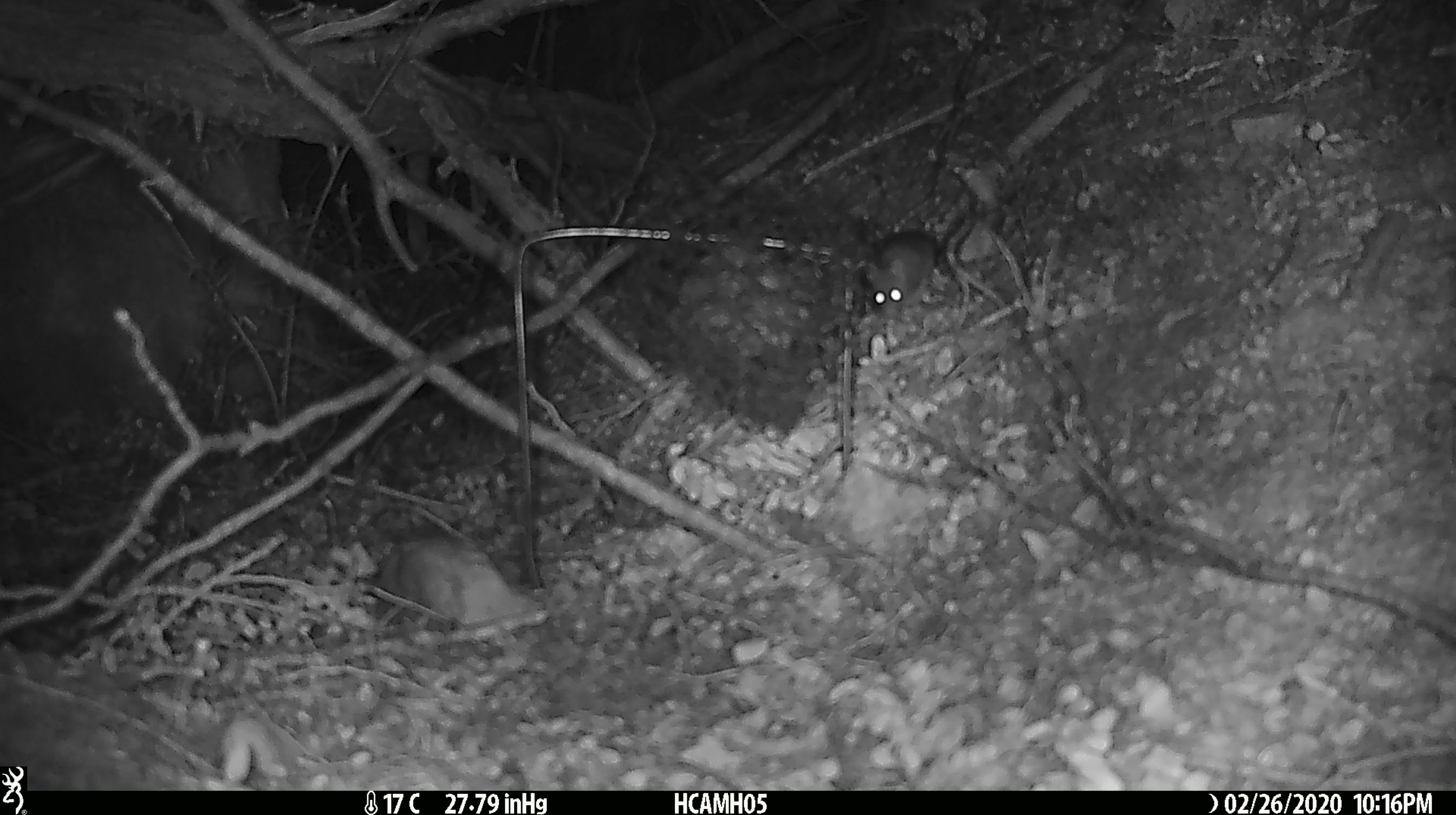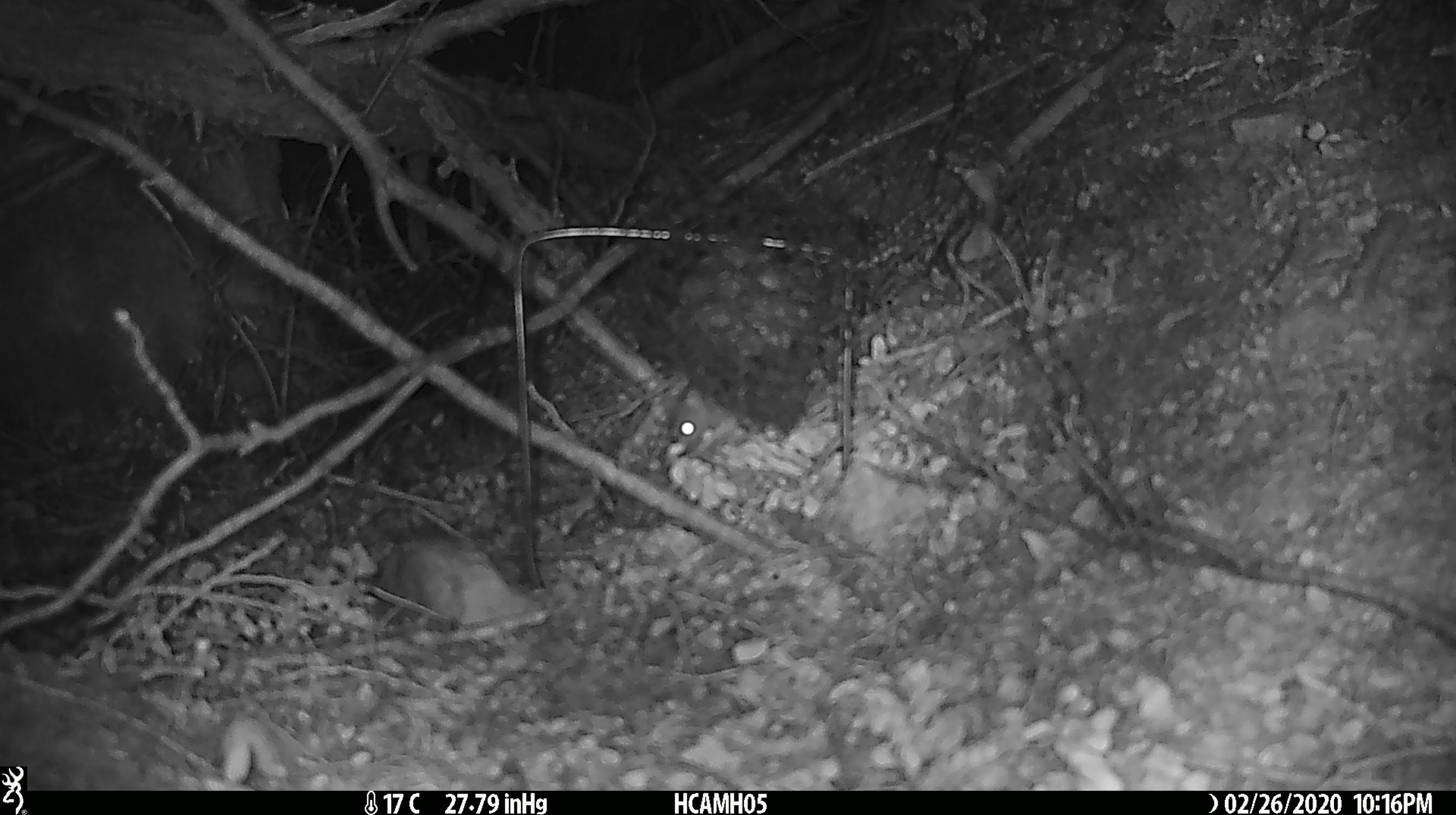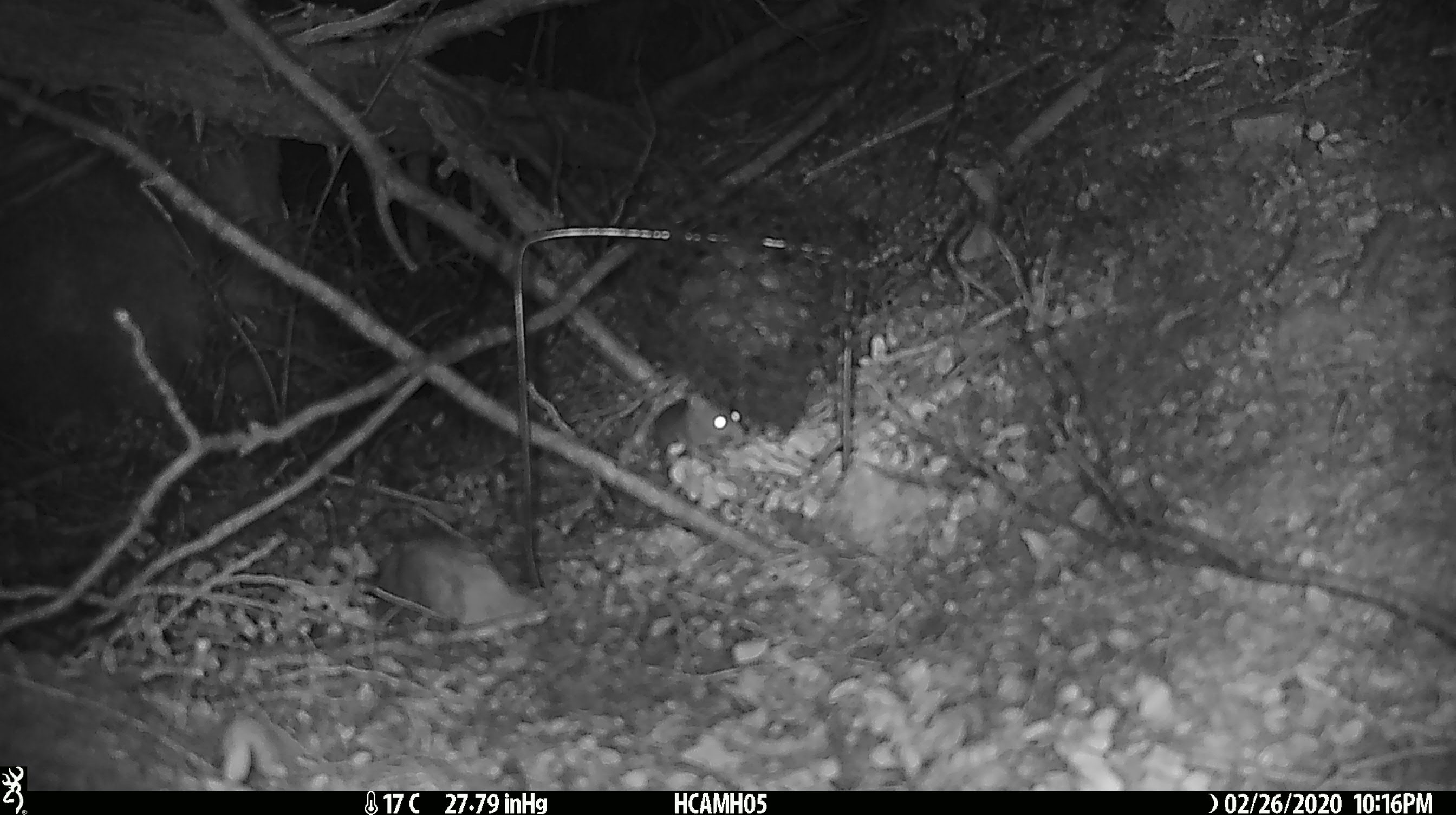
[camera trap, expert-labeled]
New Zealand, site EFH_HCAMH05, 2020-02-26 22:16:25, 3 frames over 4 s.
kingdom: Animalia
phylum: Chordata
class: Mammalia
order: Rodentia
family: Muridae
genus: Mus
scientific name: Mus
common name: mouse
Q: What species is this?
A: Mouse (Mus).